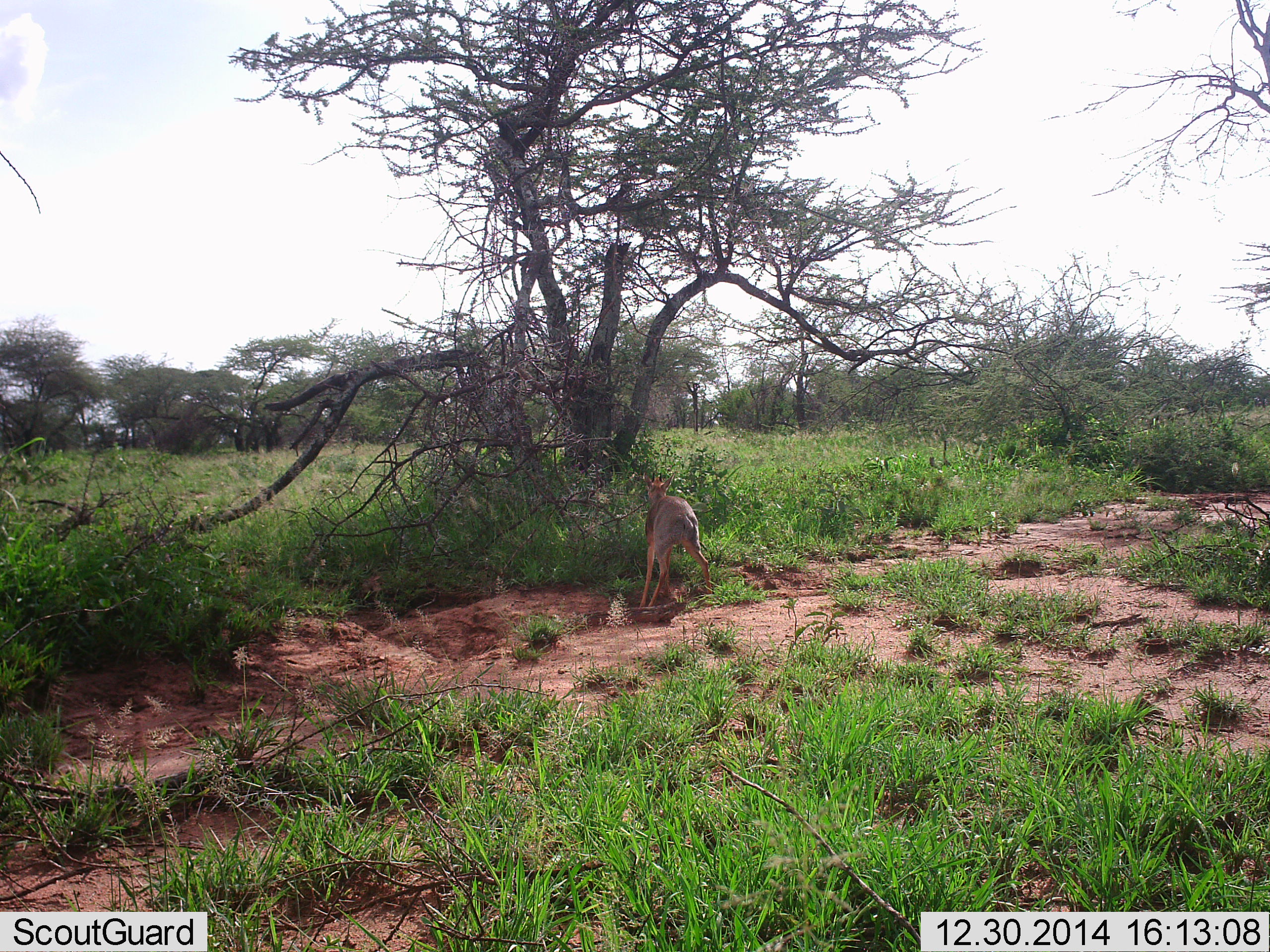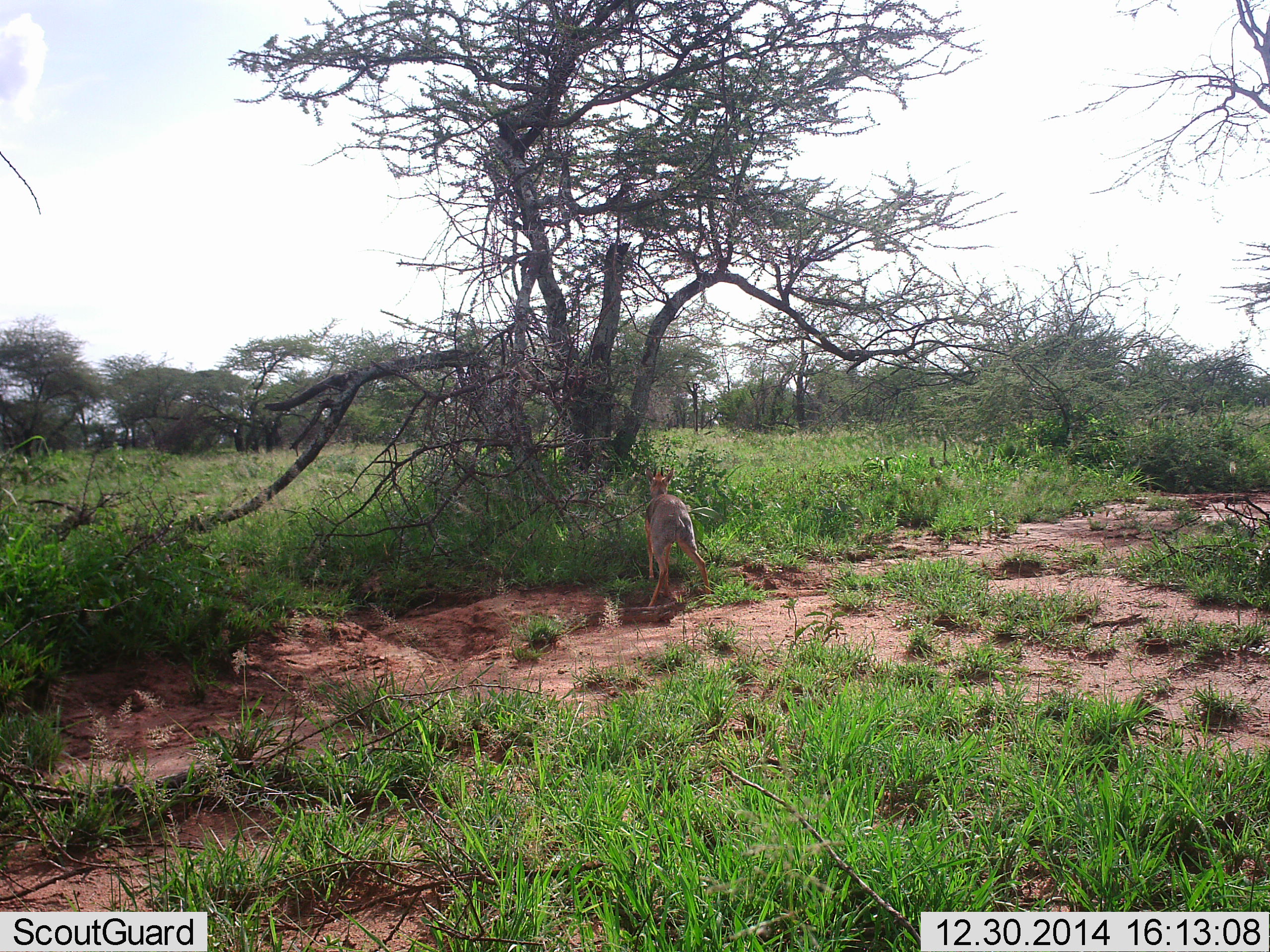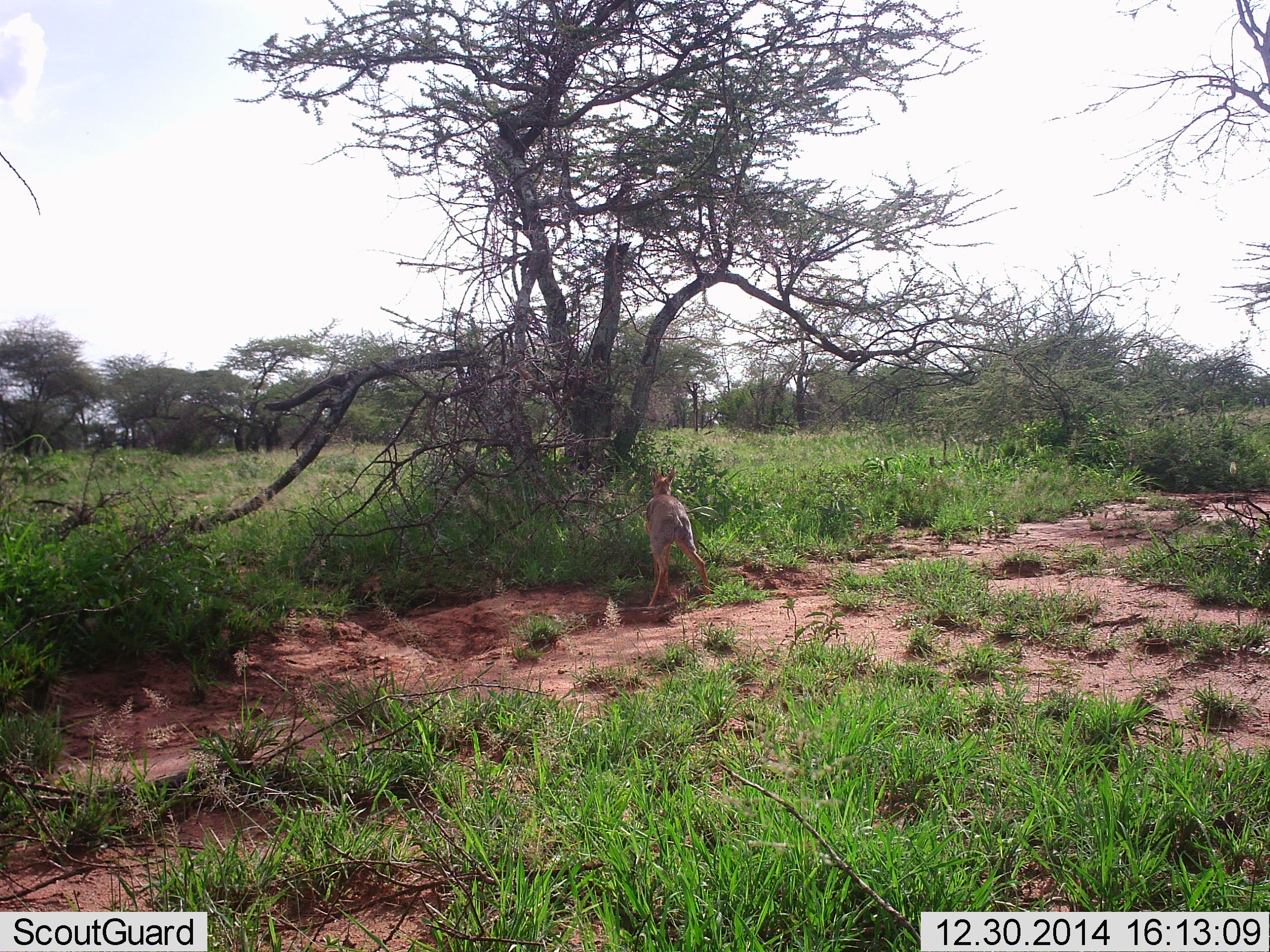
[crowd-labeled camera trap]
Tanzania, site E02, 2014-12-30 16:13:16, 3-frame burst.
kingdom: Animalia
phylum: Chordata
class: Mammalia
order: Artiodactyla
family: Bovidae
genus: Madoqua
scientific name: Madoqua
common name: dikdik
Dikdik (Madoqua), count 1. Behavior (volunteer vote fractions): standing 70%, resting 0%, moving 20%, interacting 0%. Young present (vote fraction): 0%. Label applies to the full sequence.